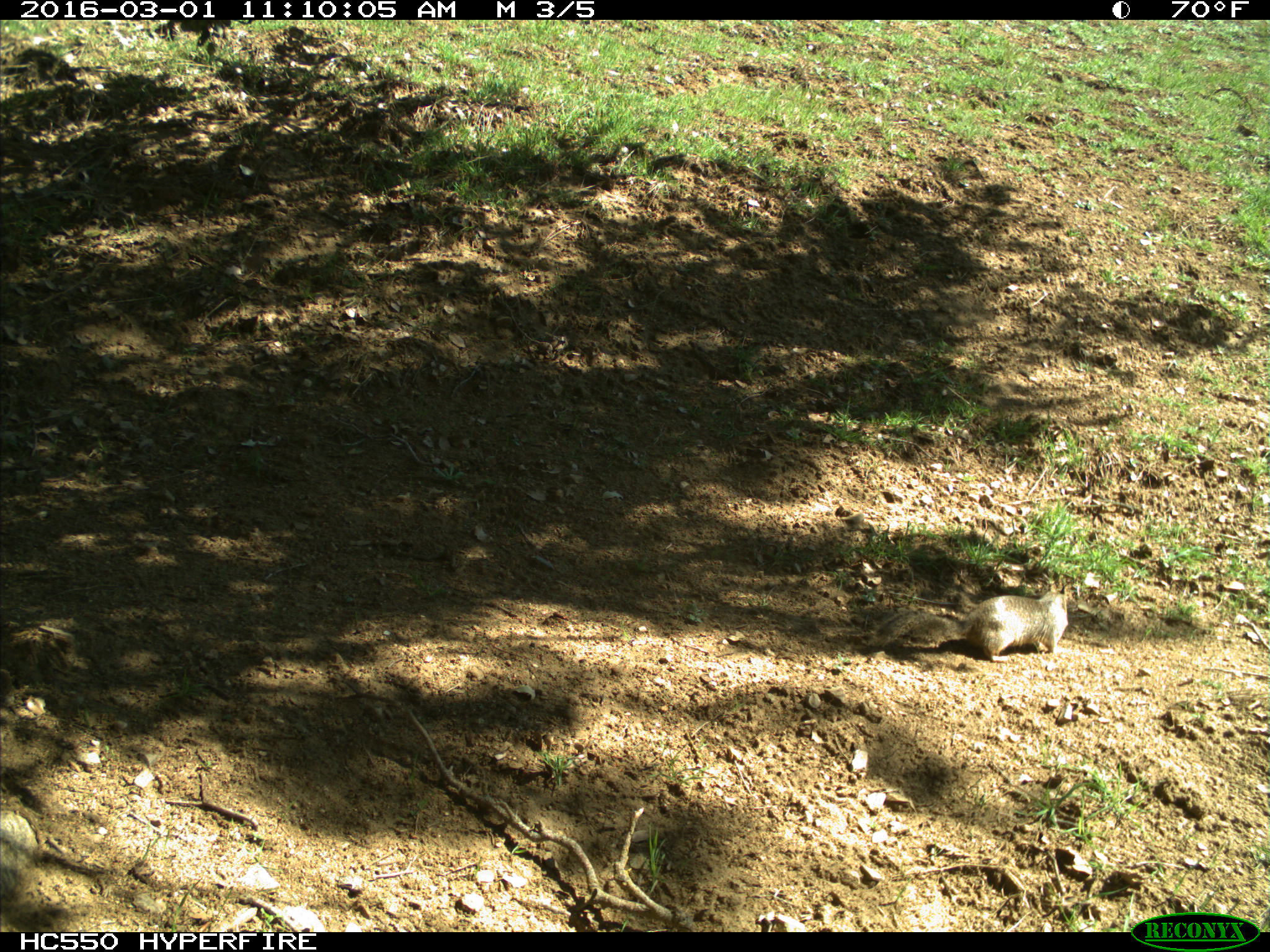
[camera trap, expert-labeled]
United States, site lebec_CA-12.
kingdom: Animalia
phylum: Chordata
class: Mammalia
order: Rodentia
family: Sciuridae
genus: Otospermophilus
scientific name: Otospermophilus beecheyi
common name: california ground squirrel